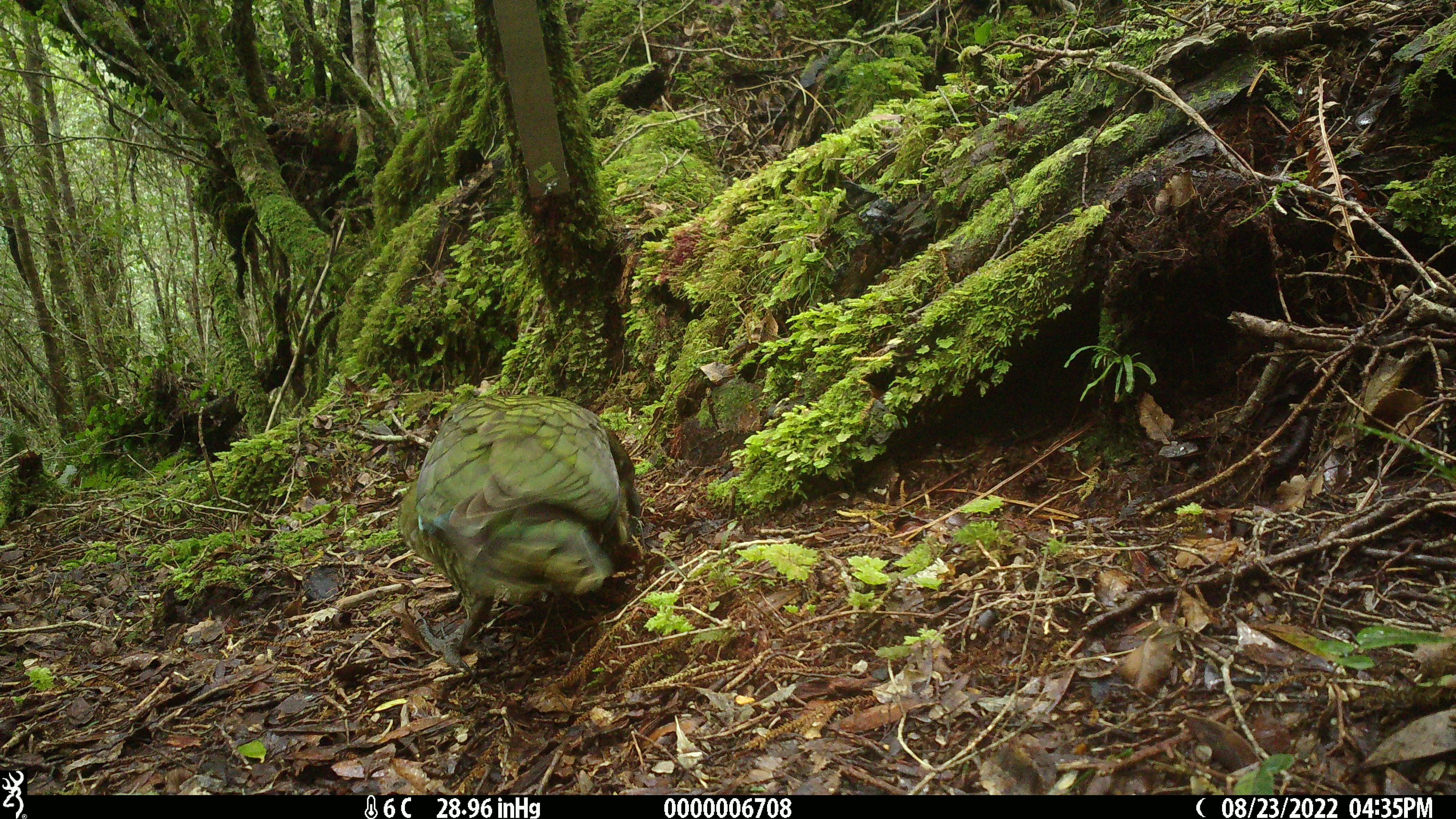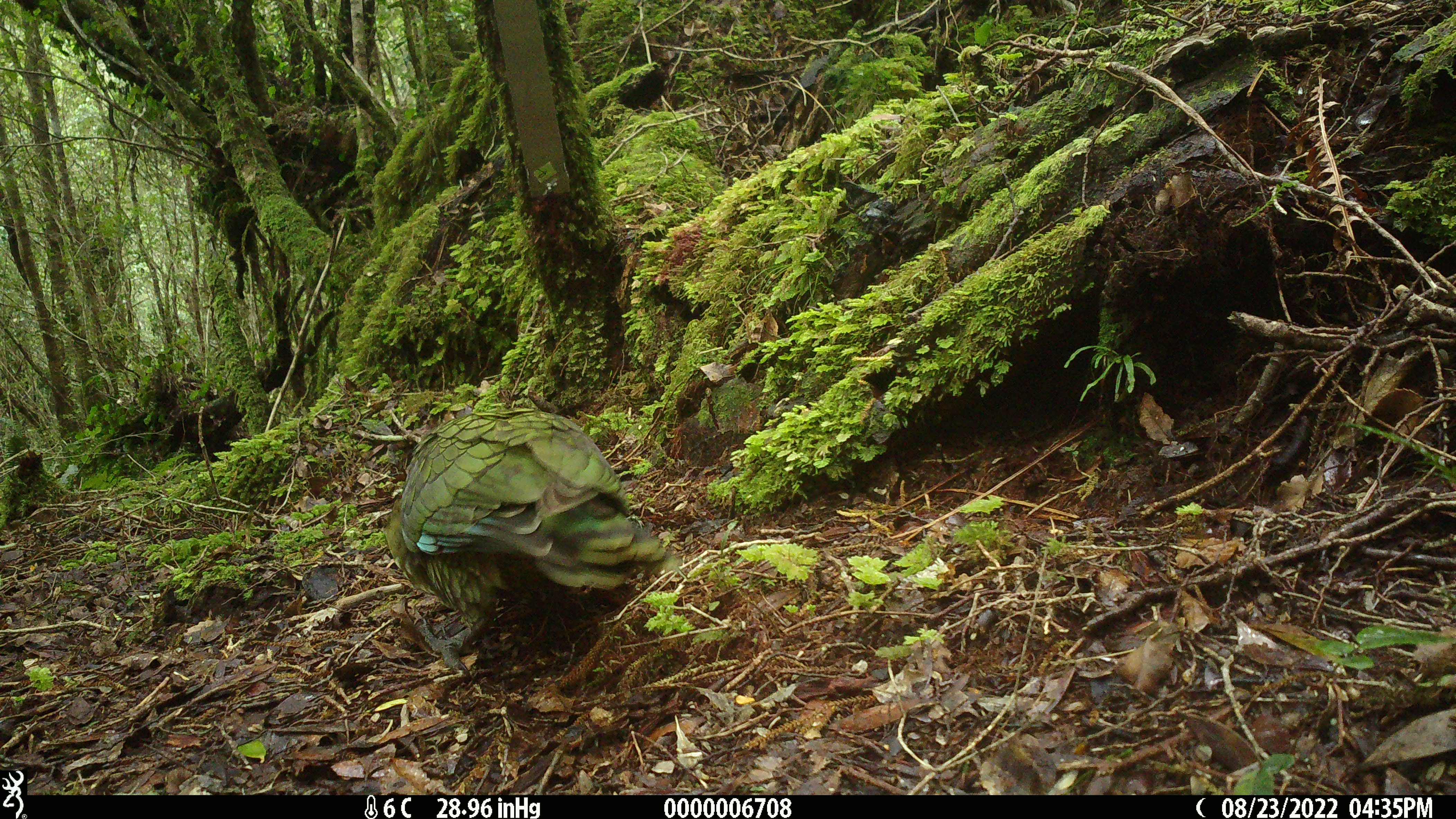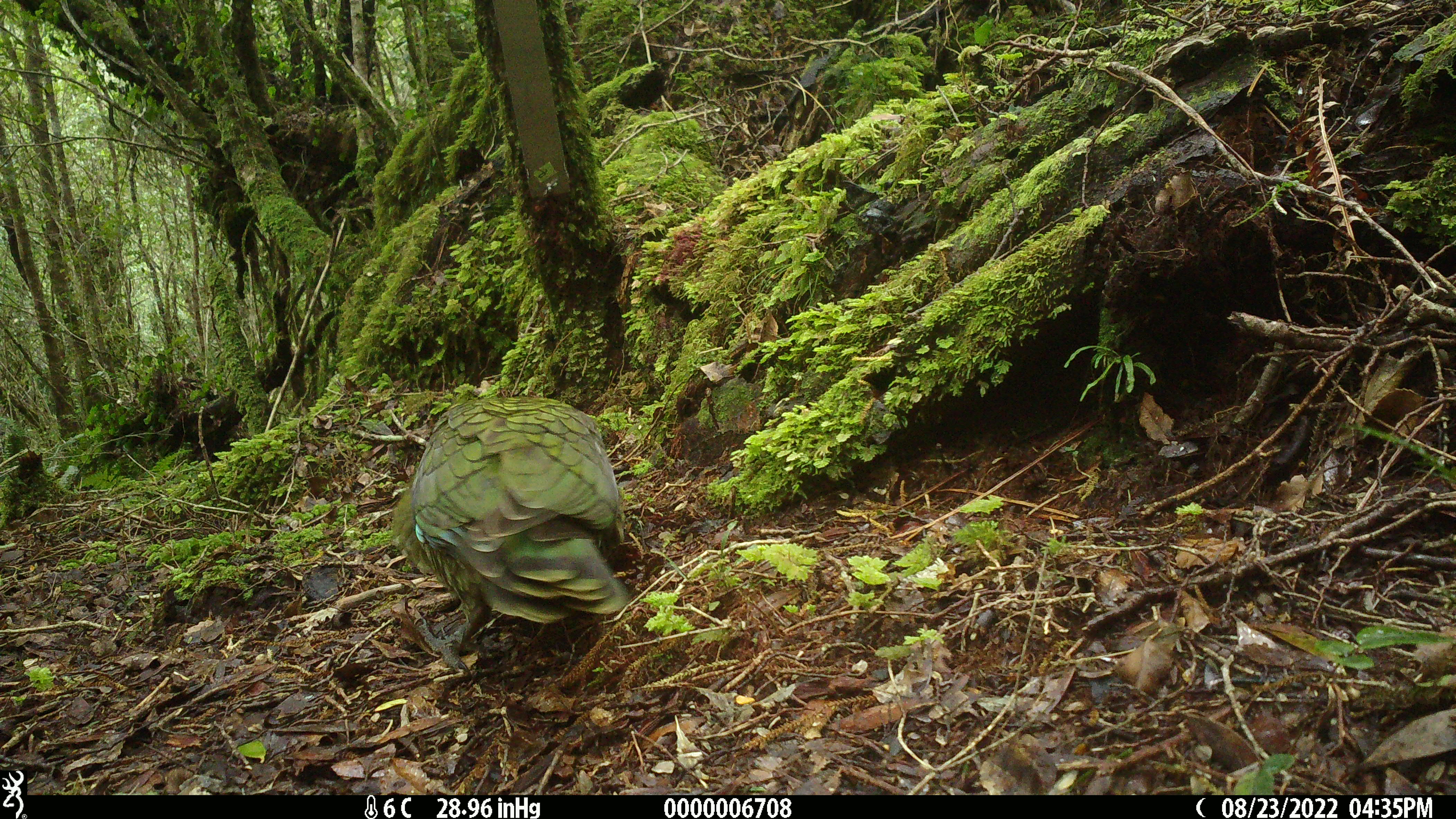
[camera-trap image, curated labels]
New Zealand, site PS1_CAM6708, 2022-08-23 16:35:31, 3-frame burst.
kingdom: Animalia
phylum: Chordata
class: Aves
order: Psittaciformes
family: Strigopidae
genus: Nestor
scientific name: Nestor notabilis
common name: kea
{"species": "kea (Nestor notabilis)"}